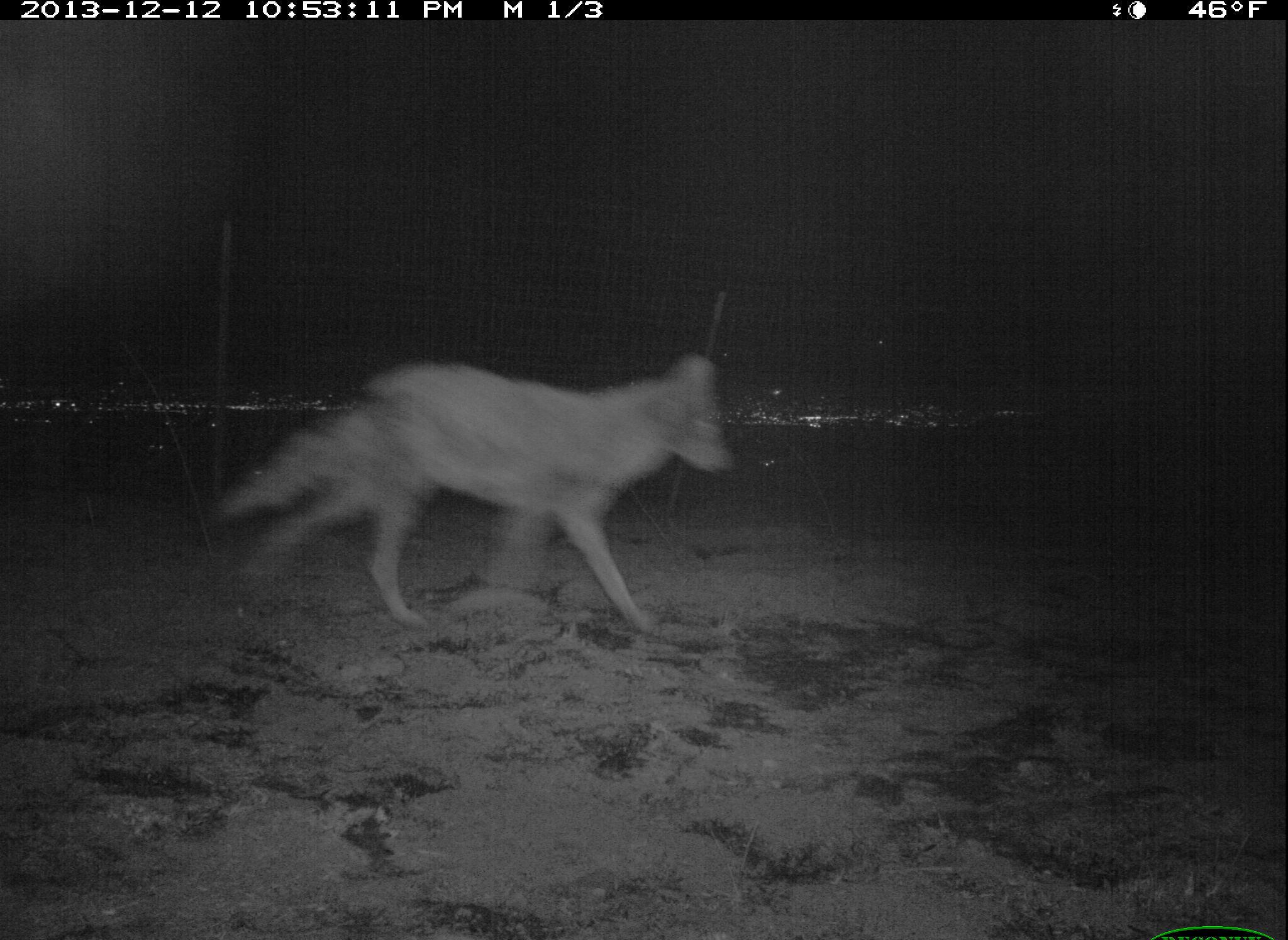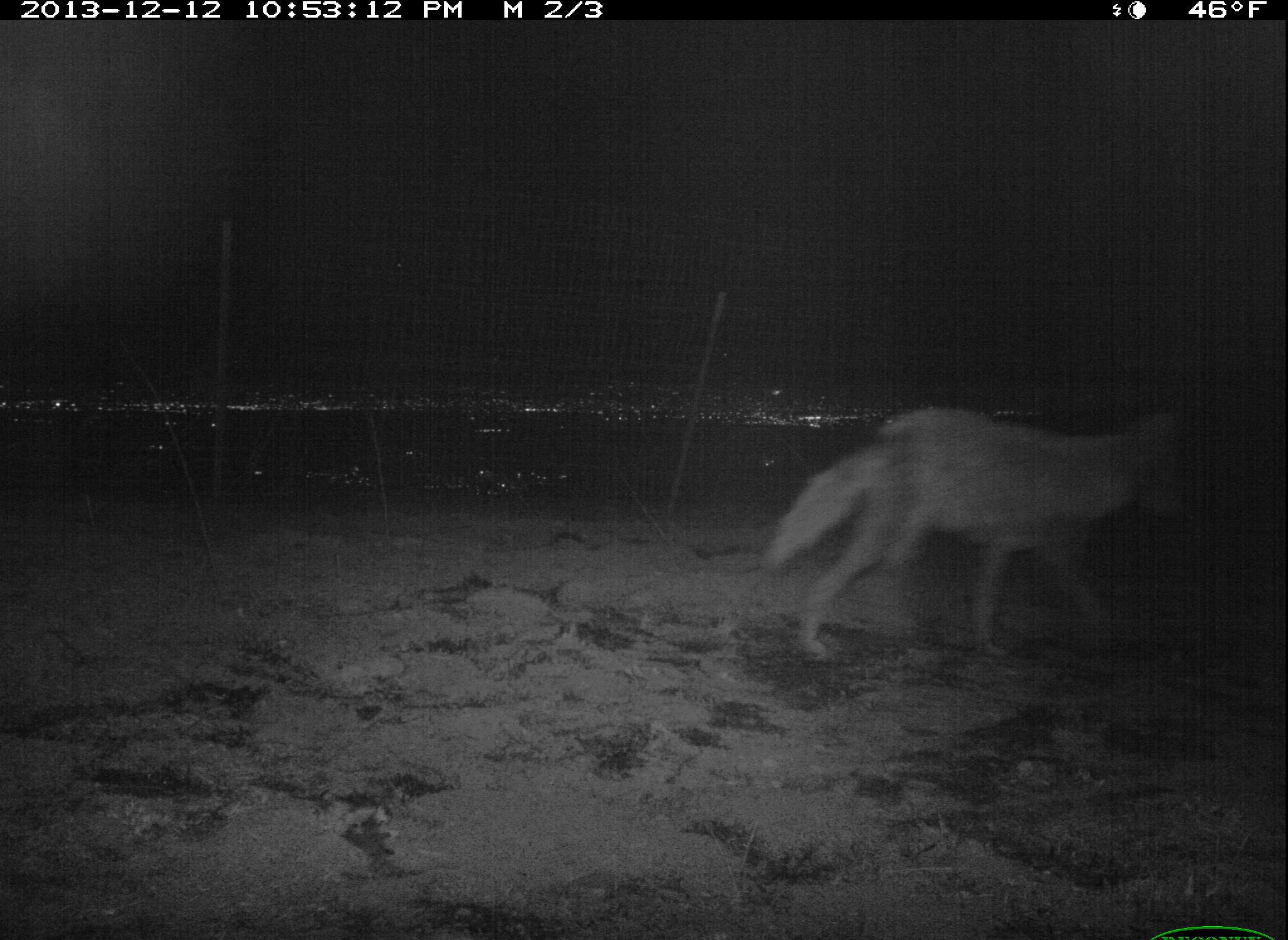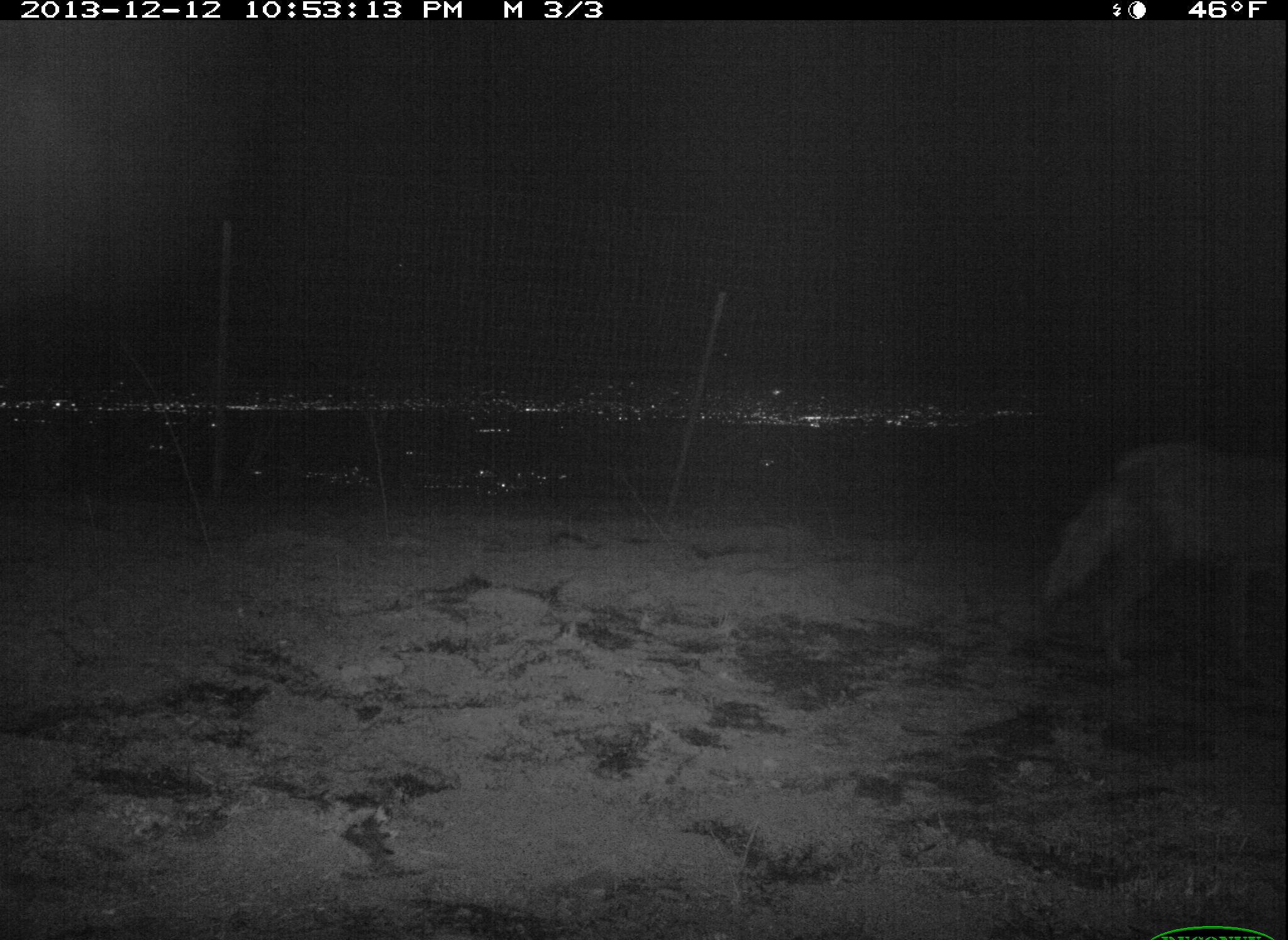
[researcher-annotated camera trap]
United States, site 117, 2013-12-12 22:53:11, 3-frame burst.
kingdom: Animalia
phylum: Chordata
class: Mammalia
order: Carnivora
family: Canidae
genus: Canis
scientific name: Canis latrans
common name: coyote